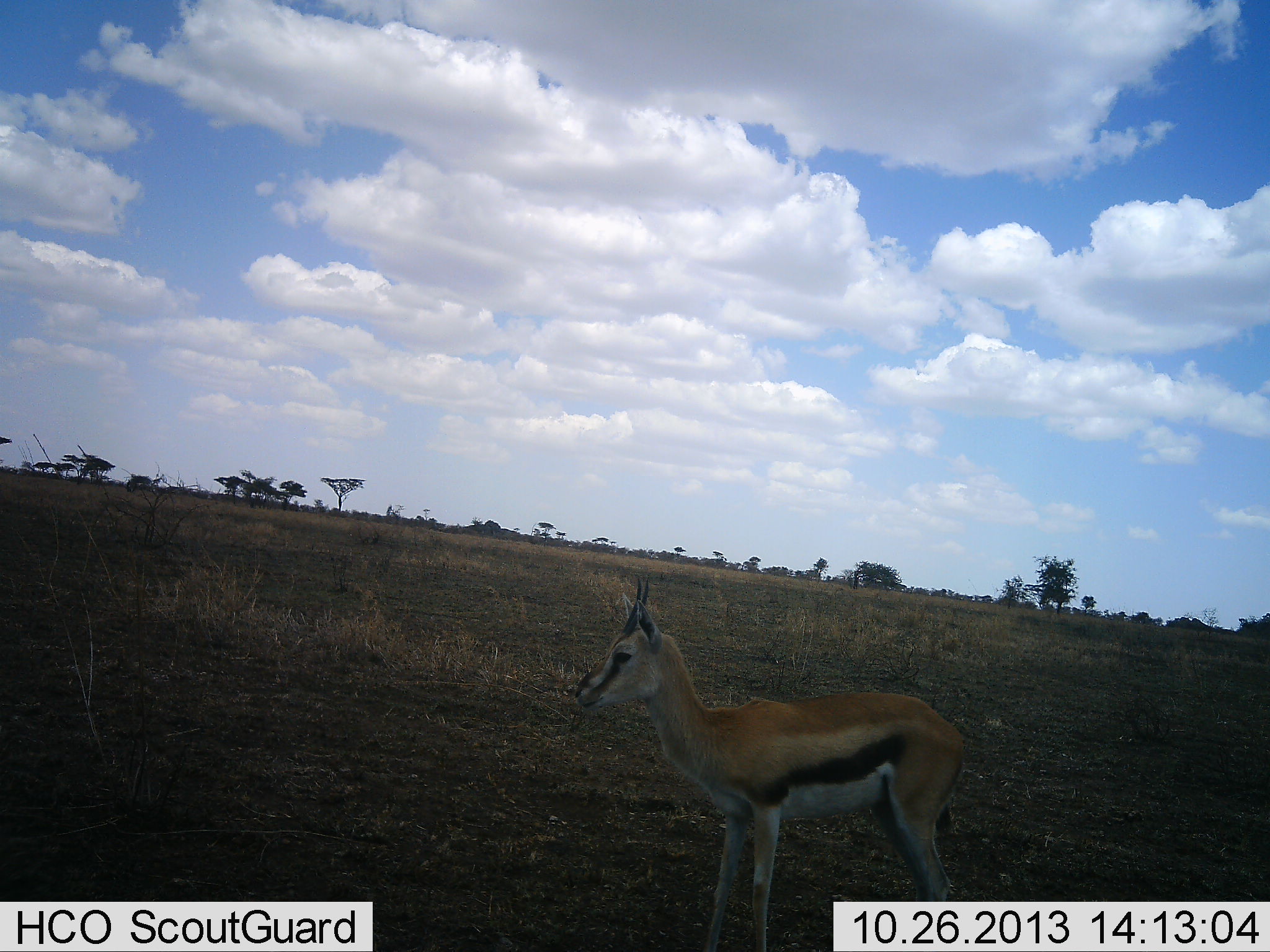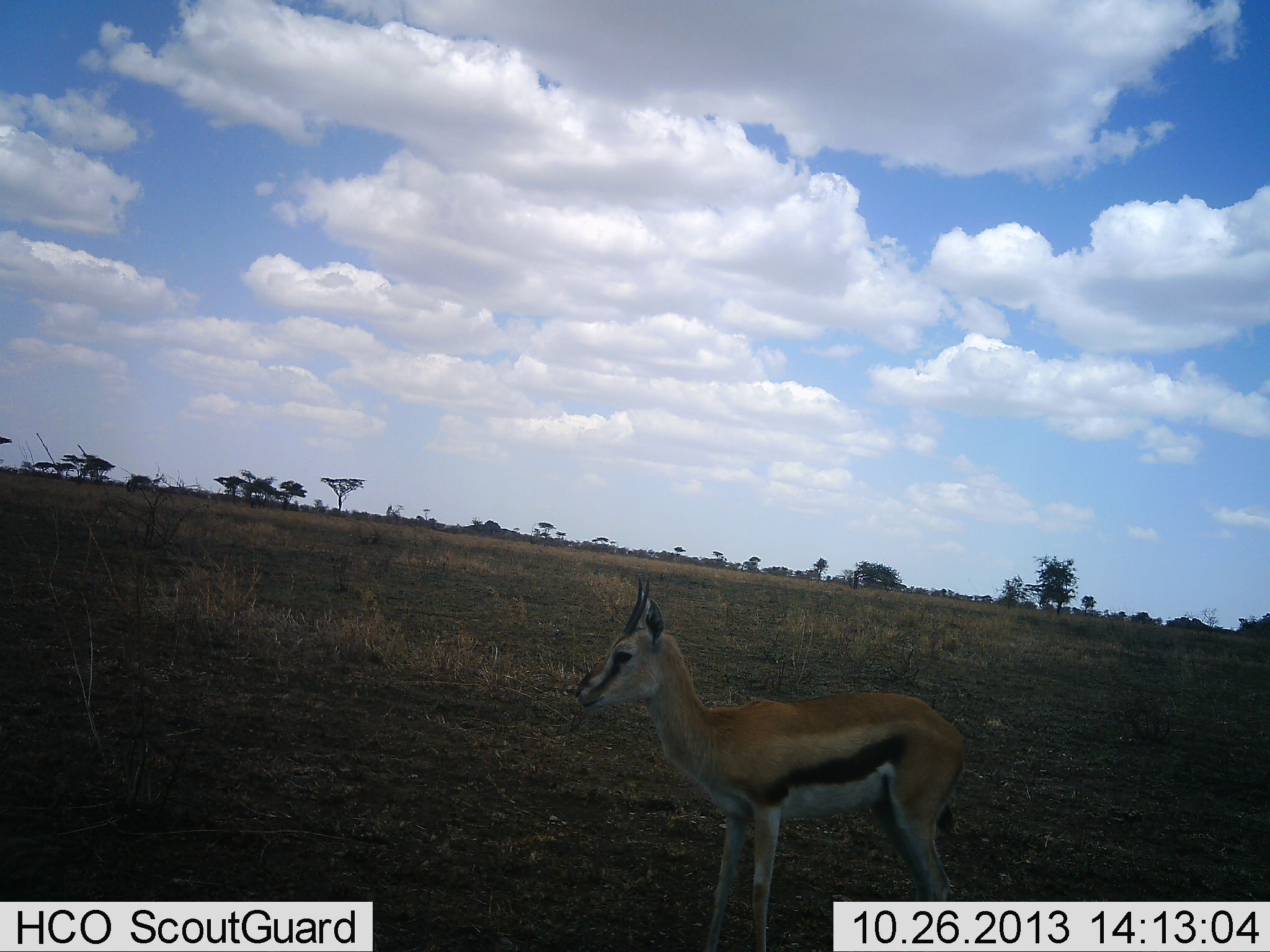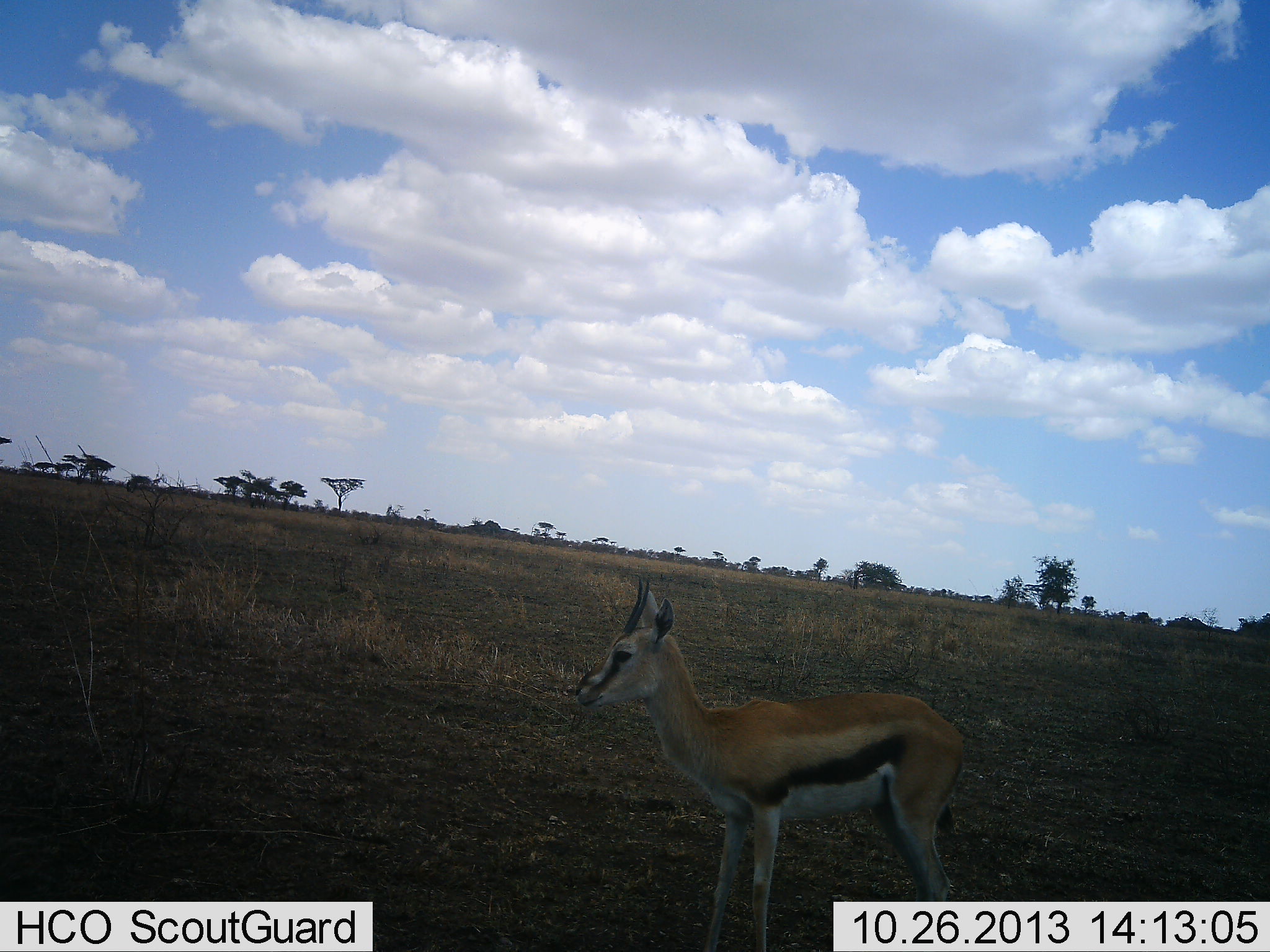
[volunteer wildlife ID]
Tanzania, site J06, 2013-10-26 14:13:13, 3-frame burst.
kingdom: Animalia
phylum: Chordata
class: Mammalia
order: Artiodactyla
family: Bovidae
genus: Eudorcas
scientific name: Eudorcas thomsonii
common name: thomson's gazelle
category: gazellethomsons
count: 1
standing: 100%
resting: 0%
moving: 0%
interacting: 0%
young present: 0%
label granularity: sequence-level